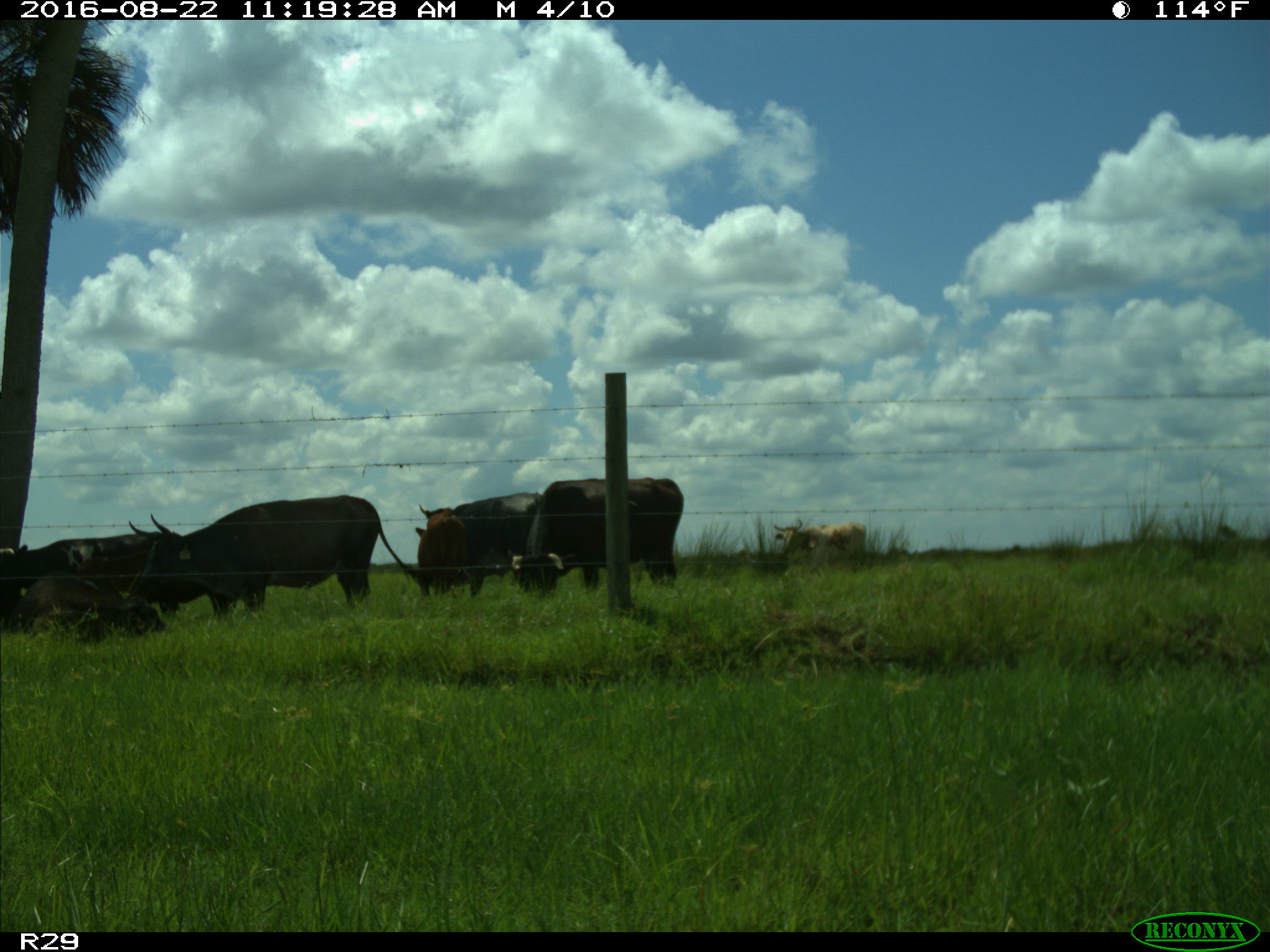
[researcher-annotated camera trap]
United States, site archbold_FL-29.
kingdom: Animalia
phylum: Chordata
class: Mammalia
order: Artiodactyla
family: Bovidae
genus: Bos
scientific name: Bos taurus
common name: domestic cow